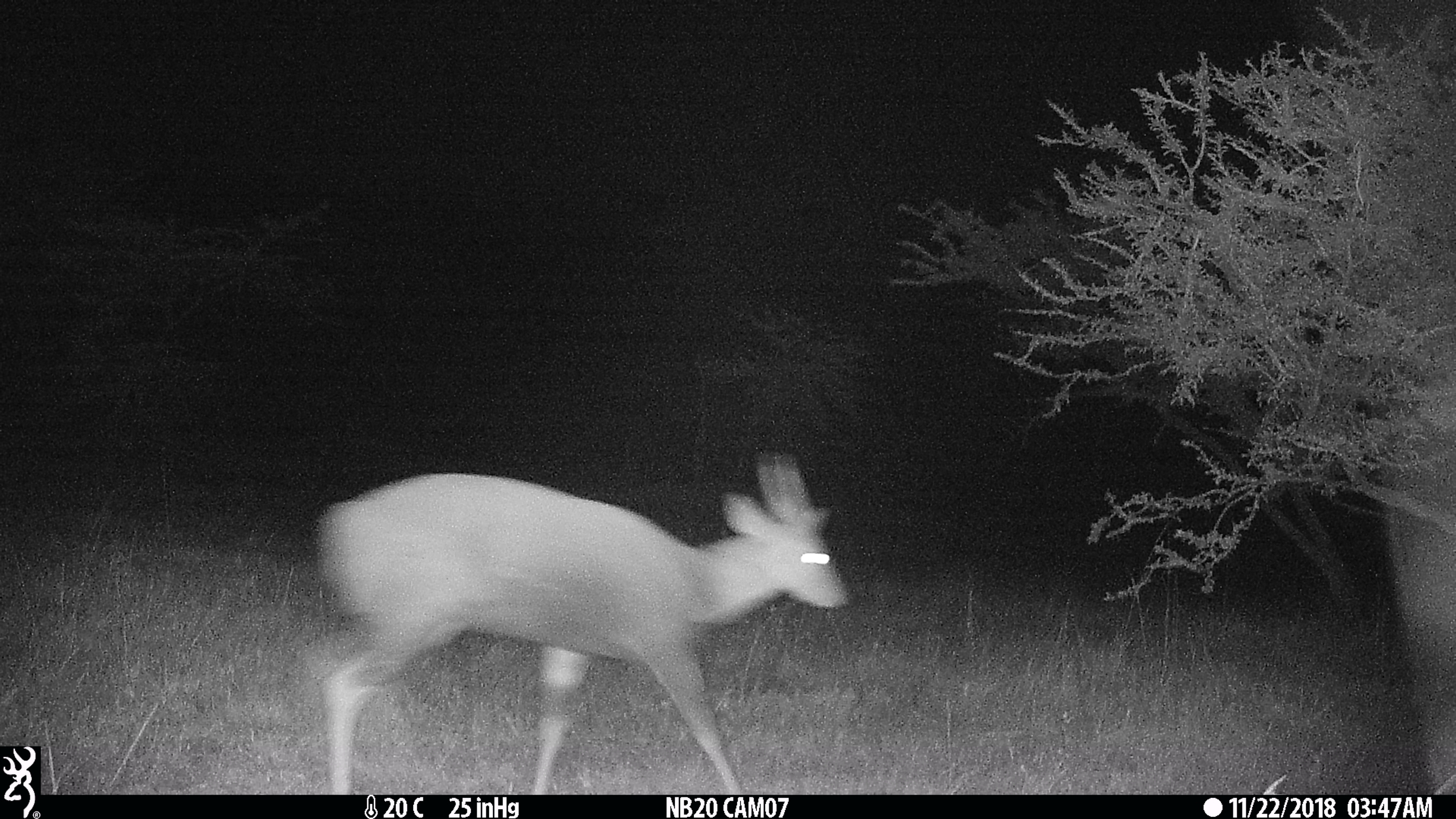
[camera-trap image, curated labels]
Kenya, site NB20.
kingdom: Animalia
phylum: Chordata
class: Mammalia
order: Artiodactyla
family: Bovidae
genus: Tragelaphus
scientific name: Tragelaphus scriptus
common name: bushbuck